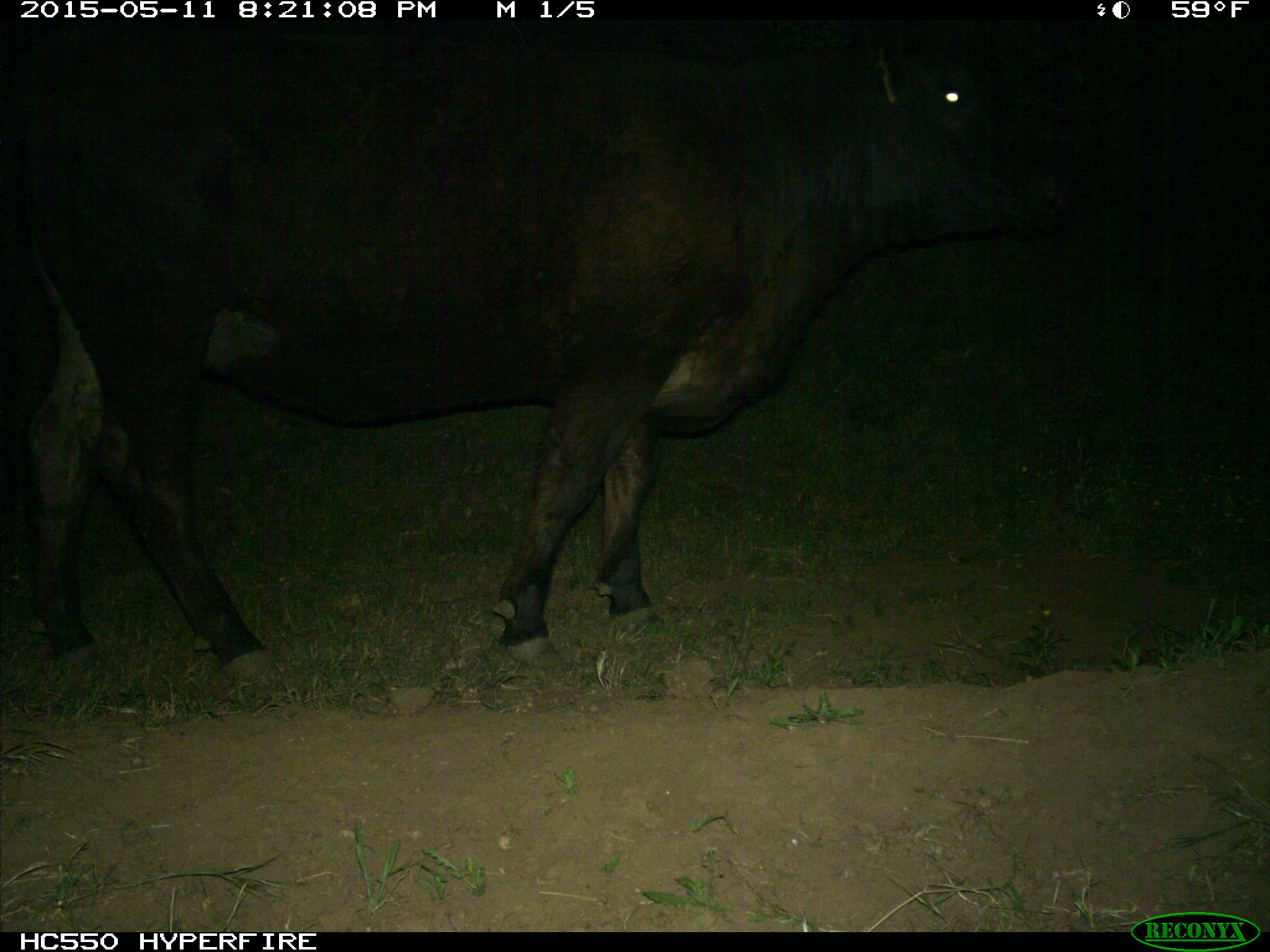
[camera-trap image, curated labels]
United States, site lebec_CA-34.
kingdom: Animalia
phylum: Chordata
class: Mammalia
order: Artiodactyla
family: Bovidae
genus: Bos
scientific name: Bos taurus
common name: domestic cow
Bos taurus (domestic cow).